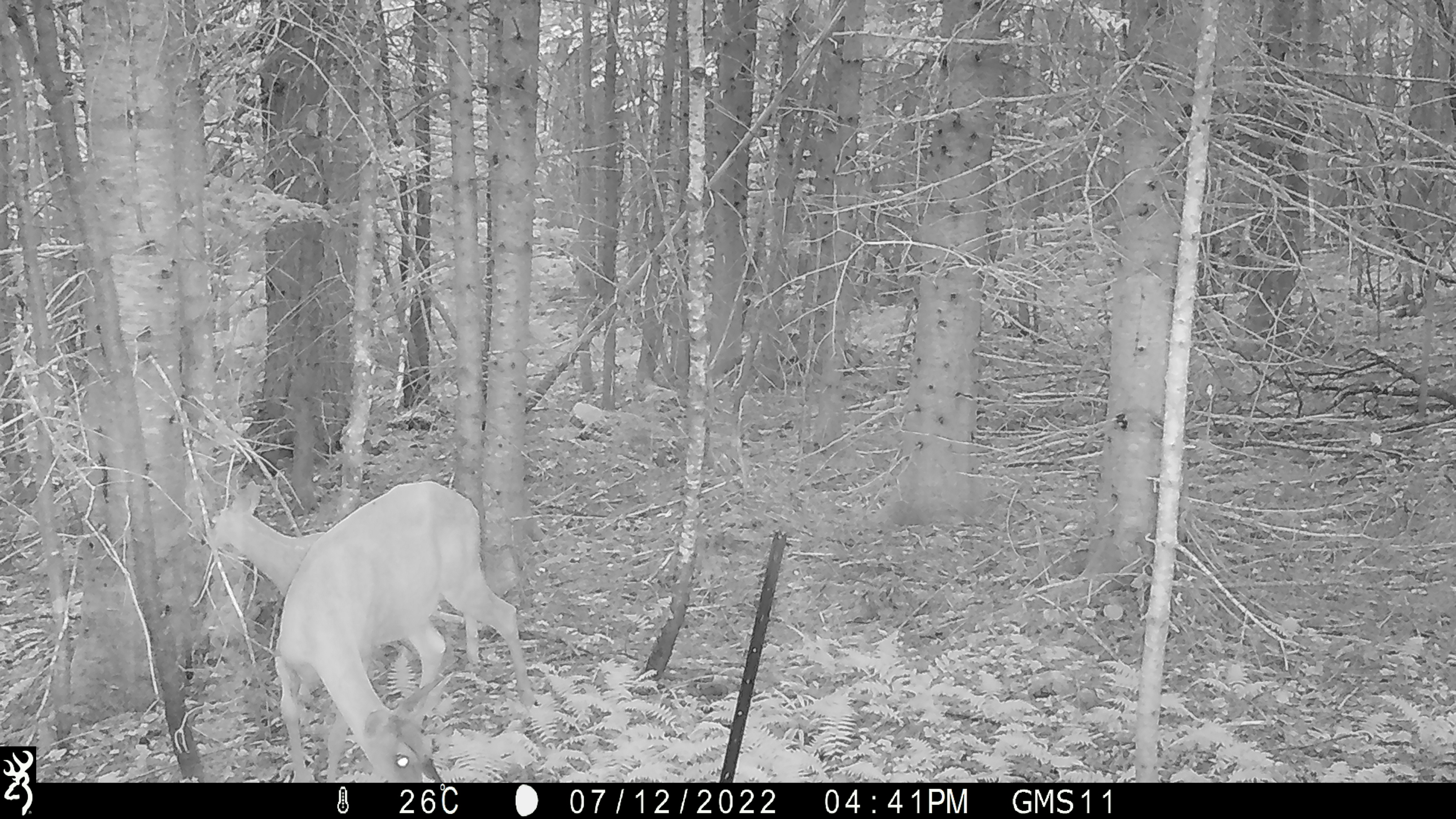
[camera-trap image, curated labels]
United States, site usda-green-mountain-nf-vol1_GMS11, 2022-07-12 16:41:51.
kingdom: Animalia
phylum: Chordata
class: Mammalia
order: Artiodactyla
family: Cervidae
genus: Odocoileus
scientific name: Odocoileus virginianus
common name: white-tailed deer